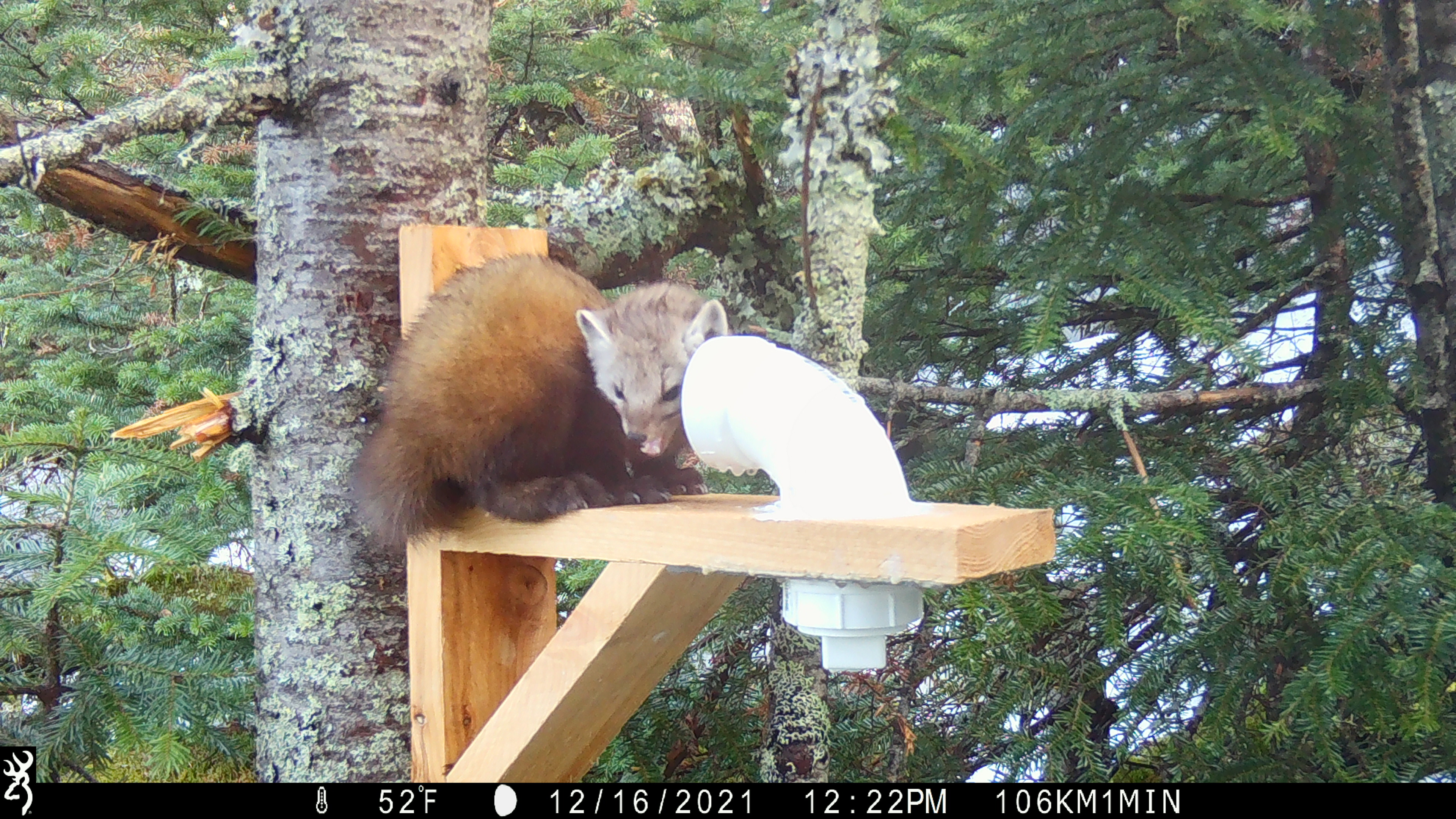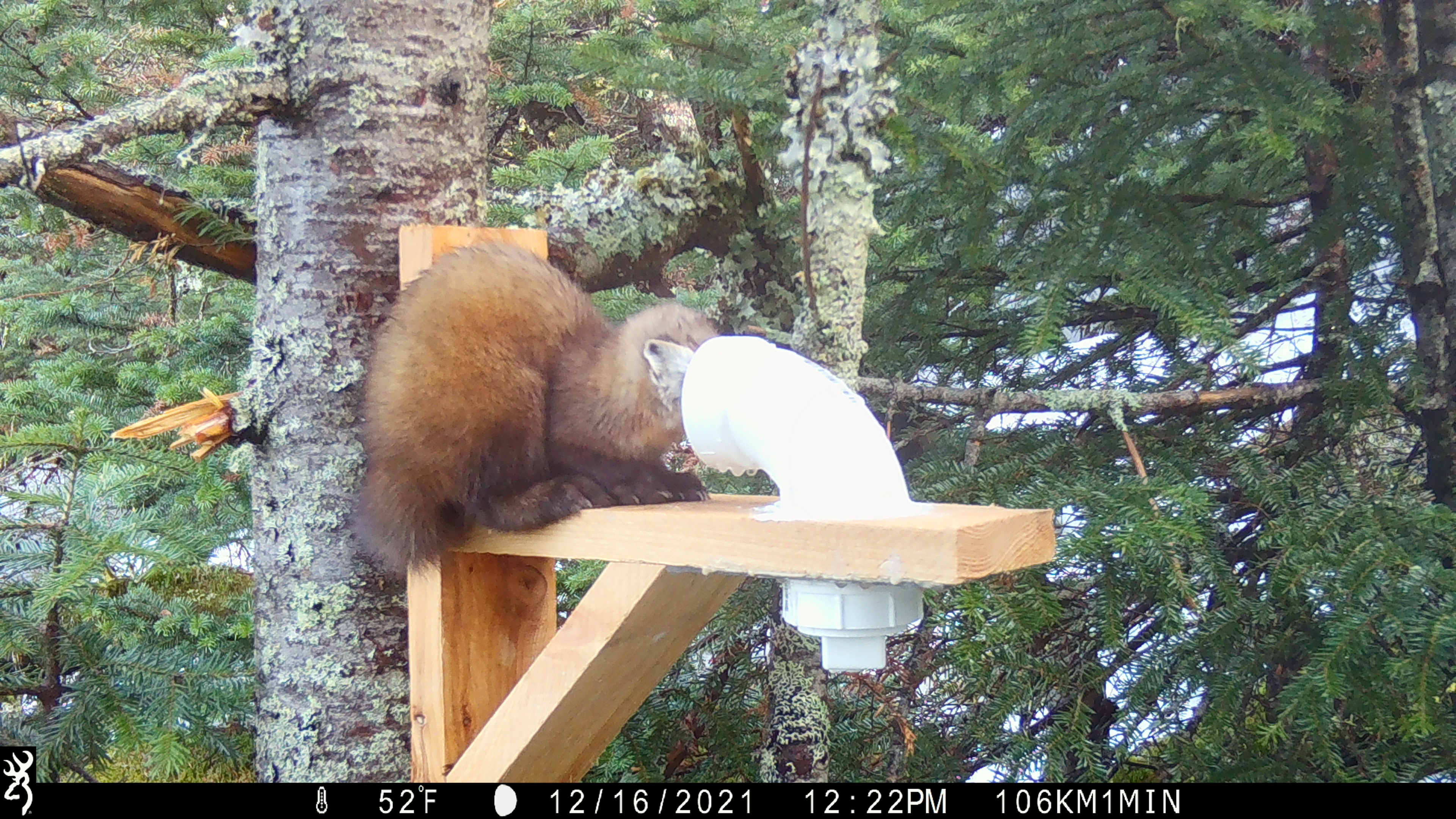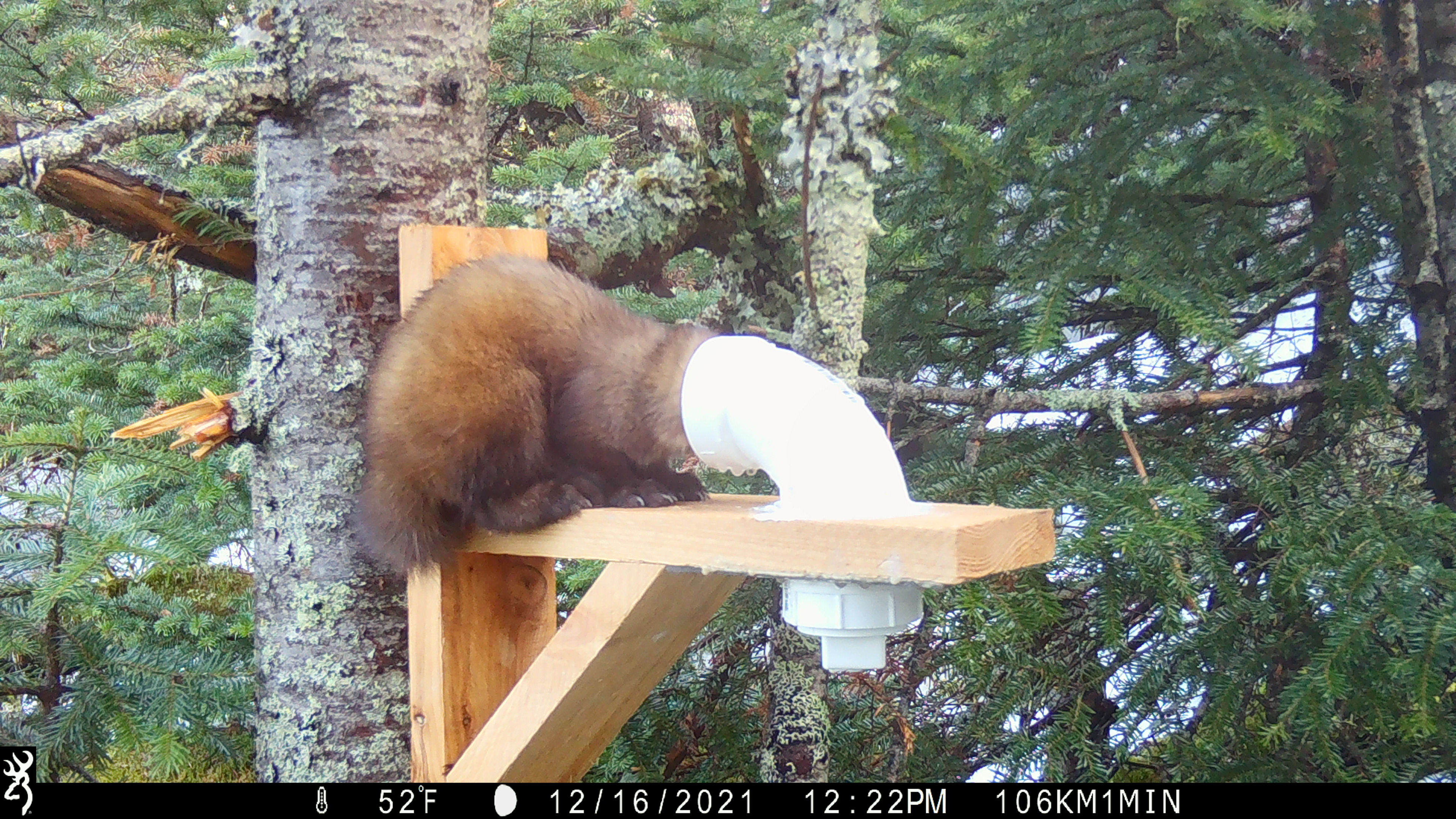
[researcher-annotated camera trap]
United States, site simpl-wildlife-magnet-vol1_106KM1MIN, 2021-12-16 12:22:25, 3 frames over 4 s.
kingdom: Animalia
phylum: Chordata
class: Mammalia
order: Carnivora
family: Mustelidae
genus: Martes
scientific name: Martes americana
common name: american marten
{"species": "american marten (Martes americana)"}